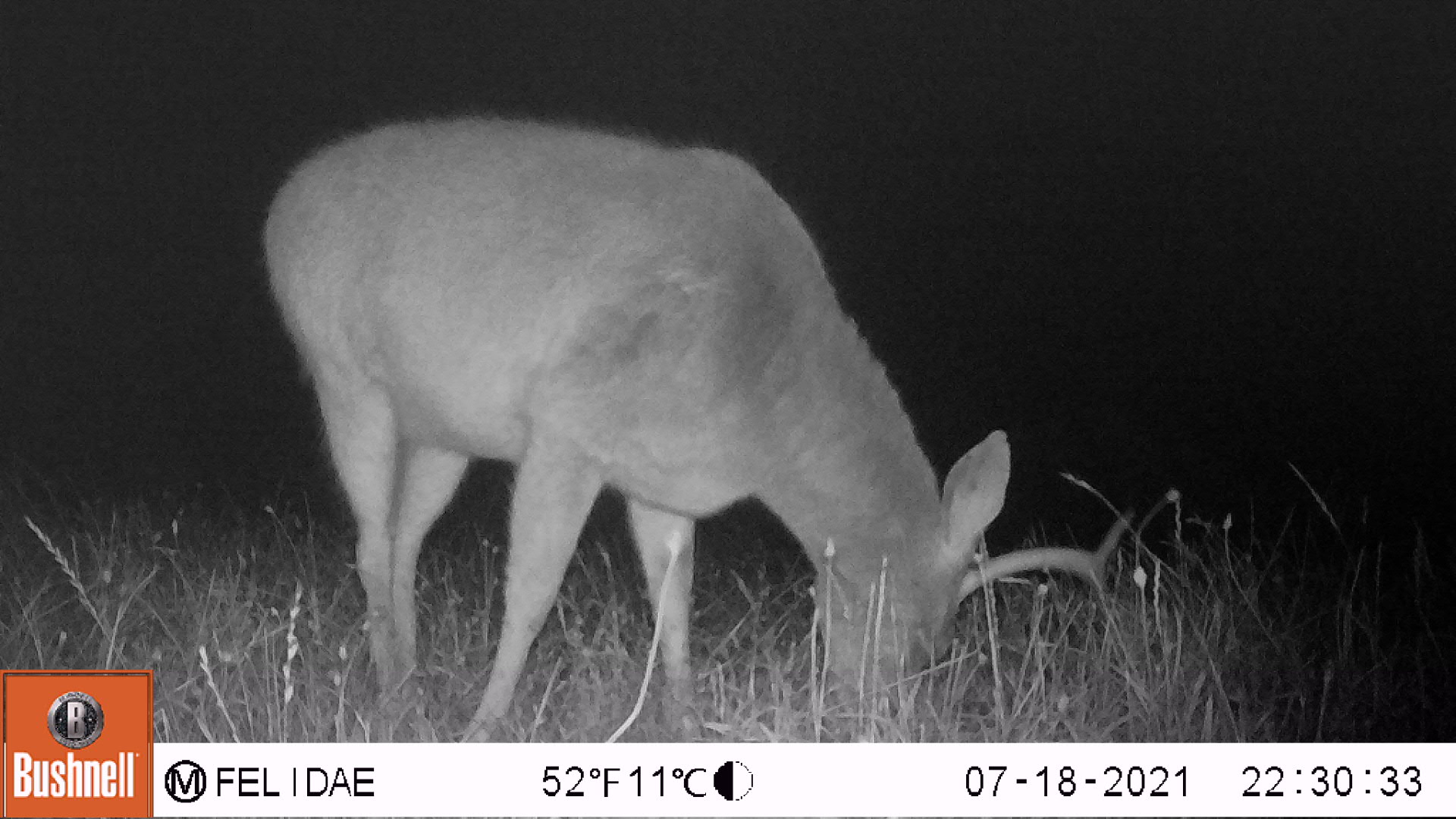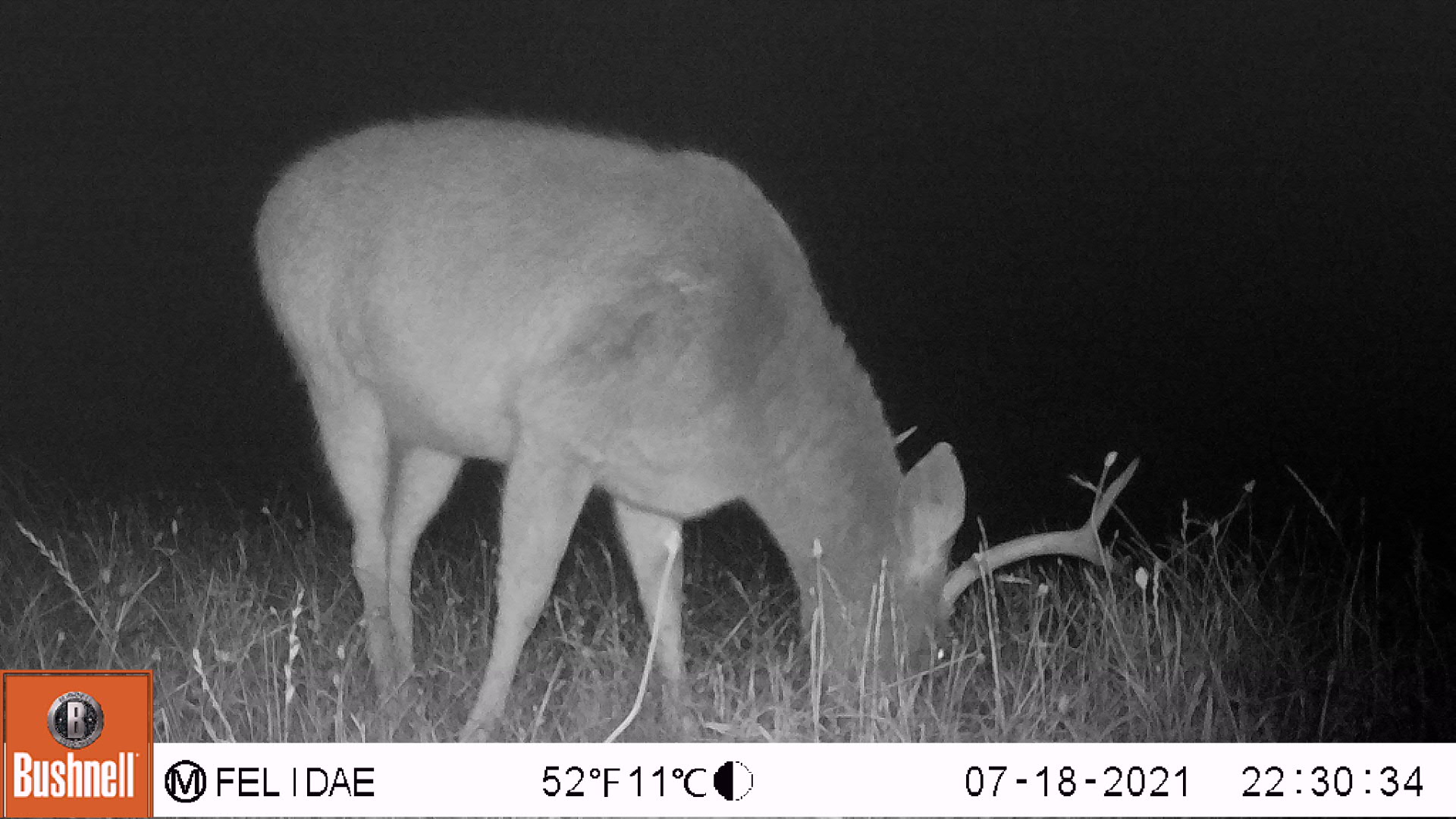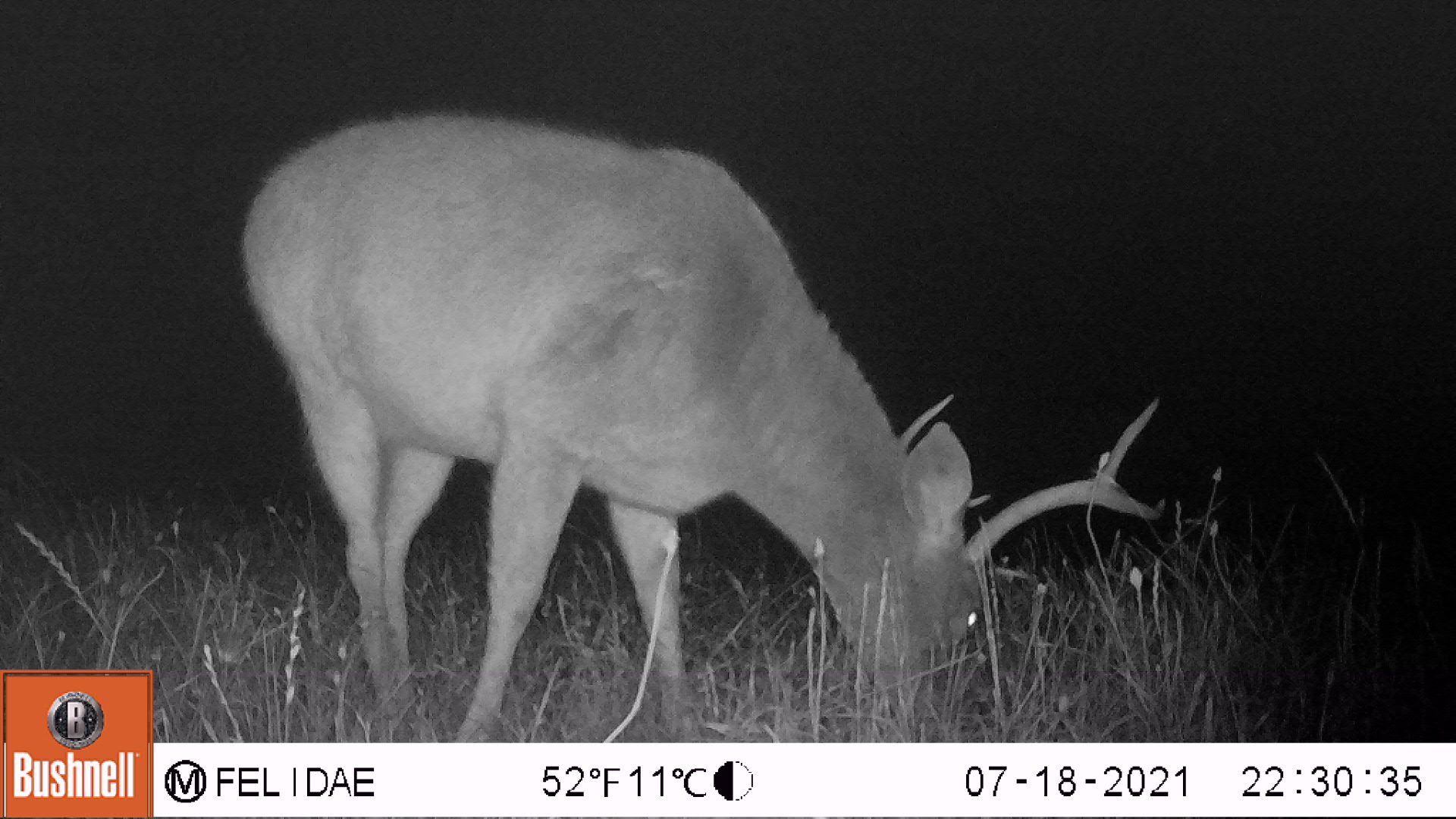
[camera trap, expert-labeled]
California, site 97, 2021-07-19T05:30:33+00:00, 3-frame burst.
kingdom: Animalia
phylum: Chordata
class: Mammalia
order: Artiodactyla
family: Cervidae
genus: Odocoileus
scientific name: Odocoileus hemionus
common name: mule deer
Mule deer (Odocoileus hemionus).